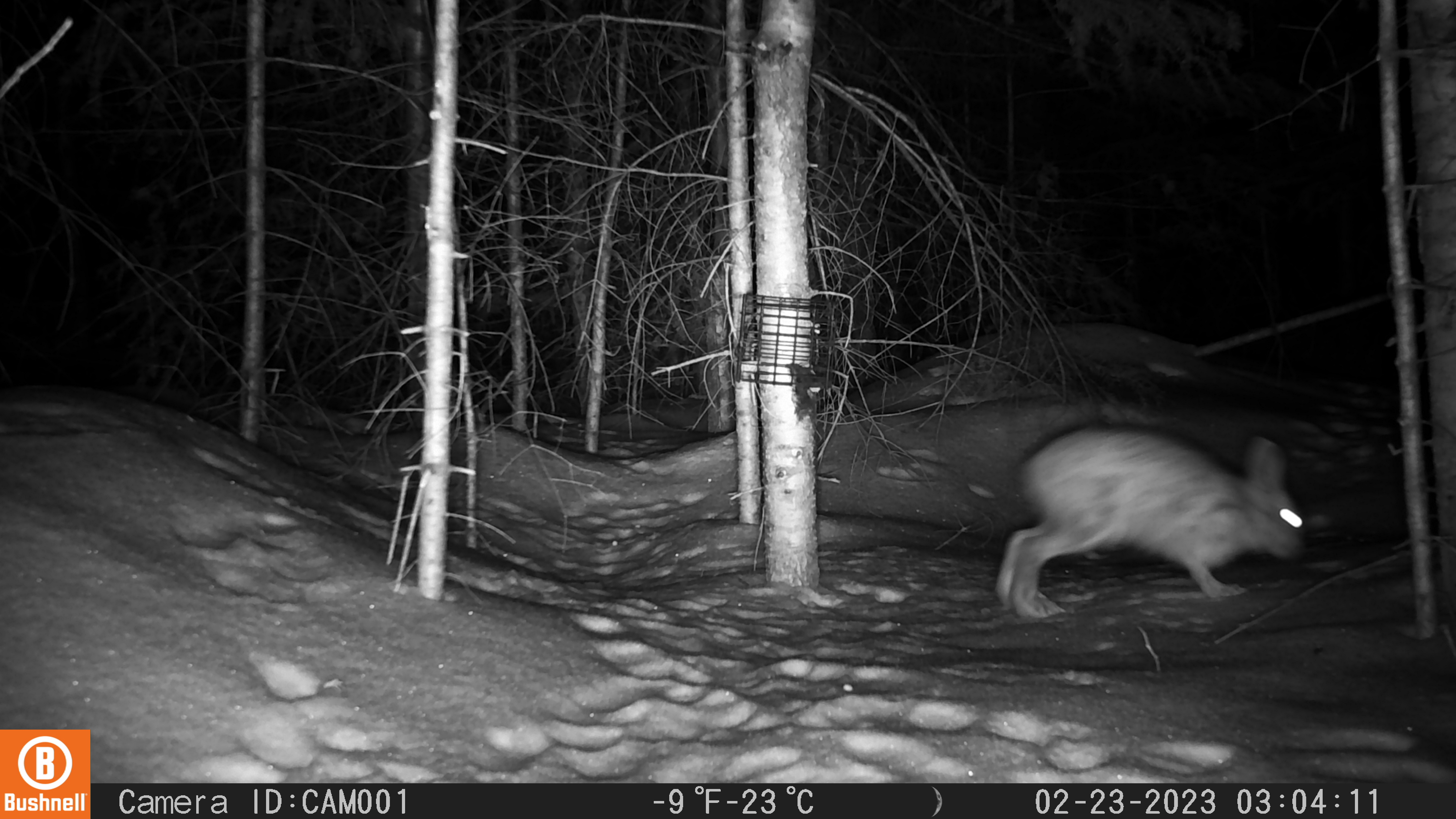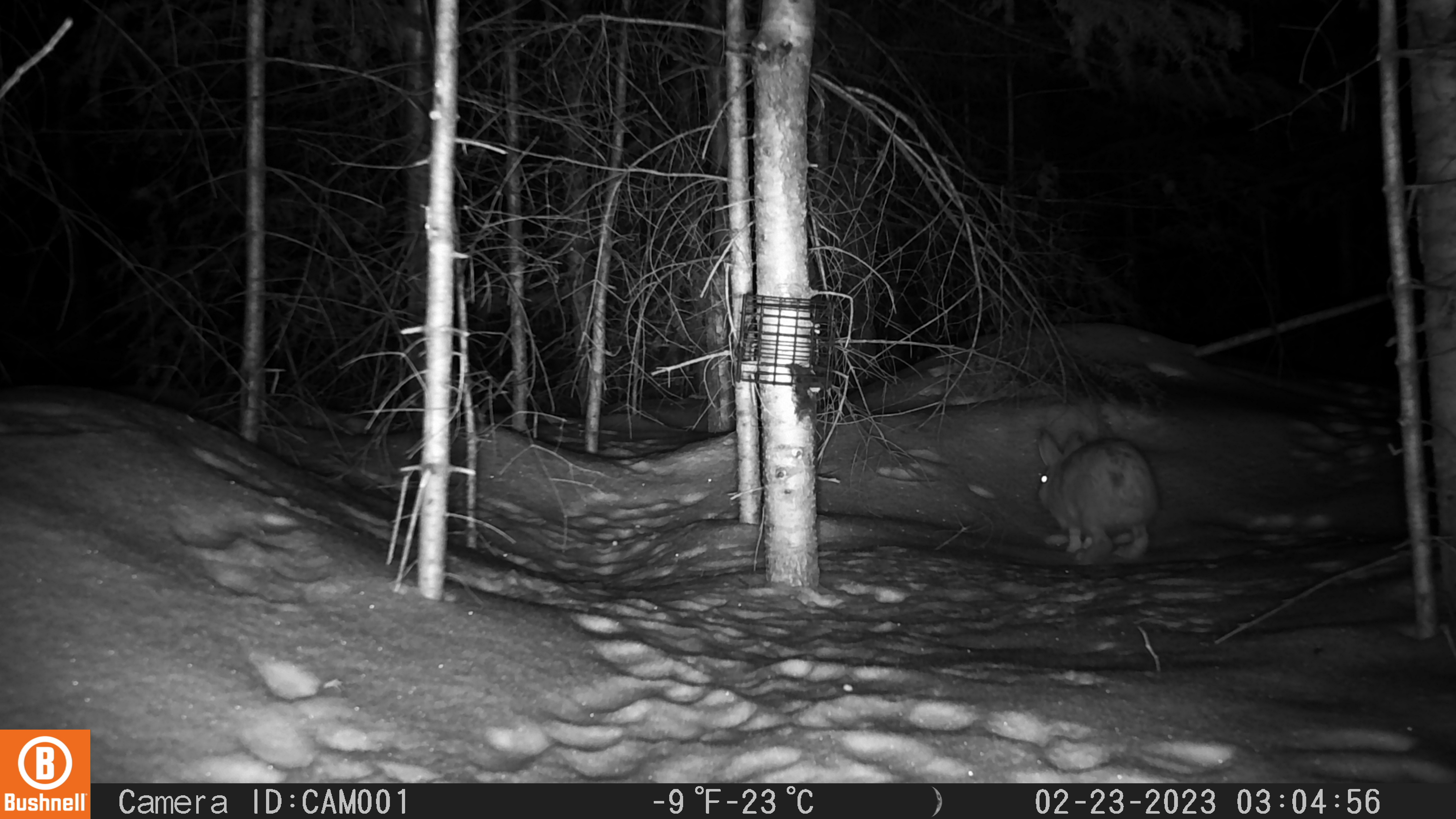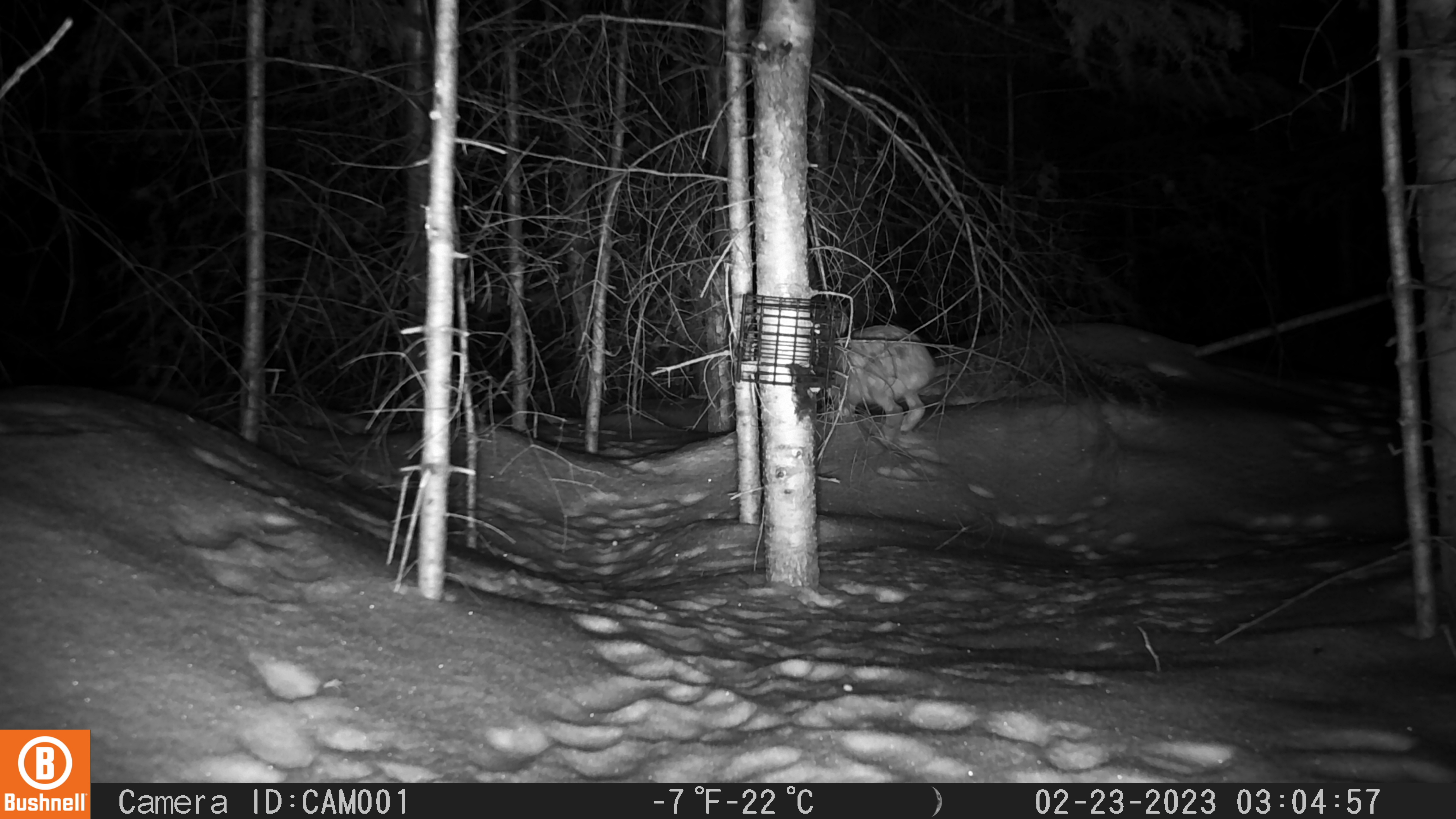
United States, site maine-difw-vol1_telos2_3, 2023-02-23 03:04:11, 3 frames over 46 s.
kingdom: Animalia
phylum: Chordata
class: Mammalia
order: Lagomorpha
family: Leporidae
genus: Lepus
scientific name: Lepus americanus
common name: snowshoe hare